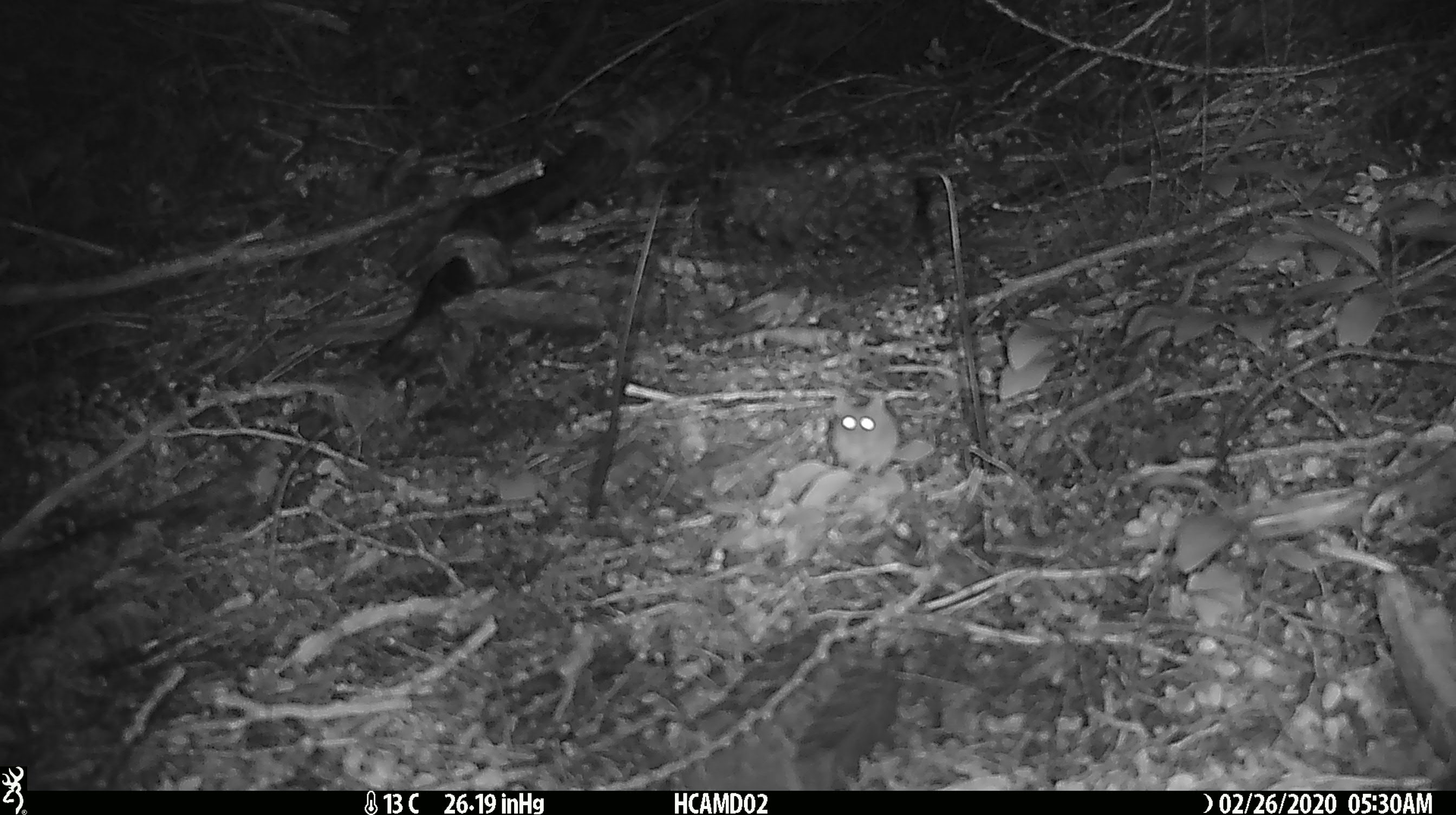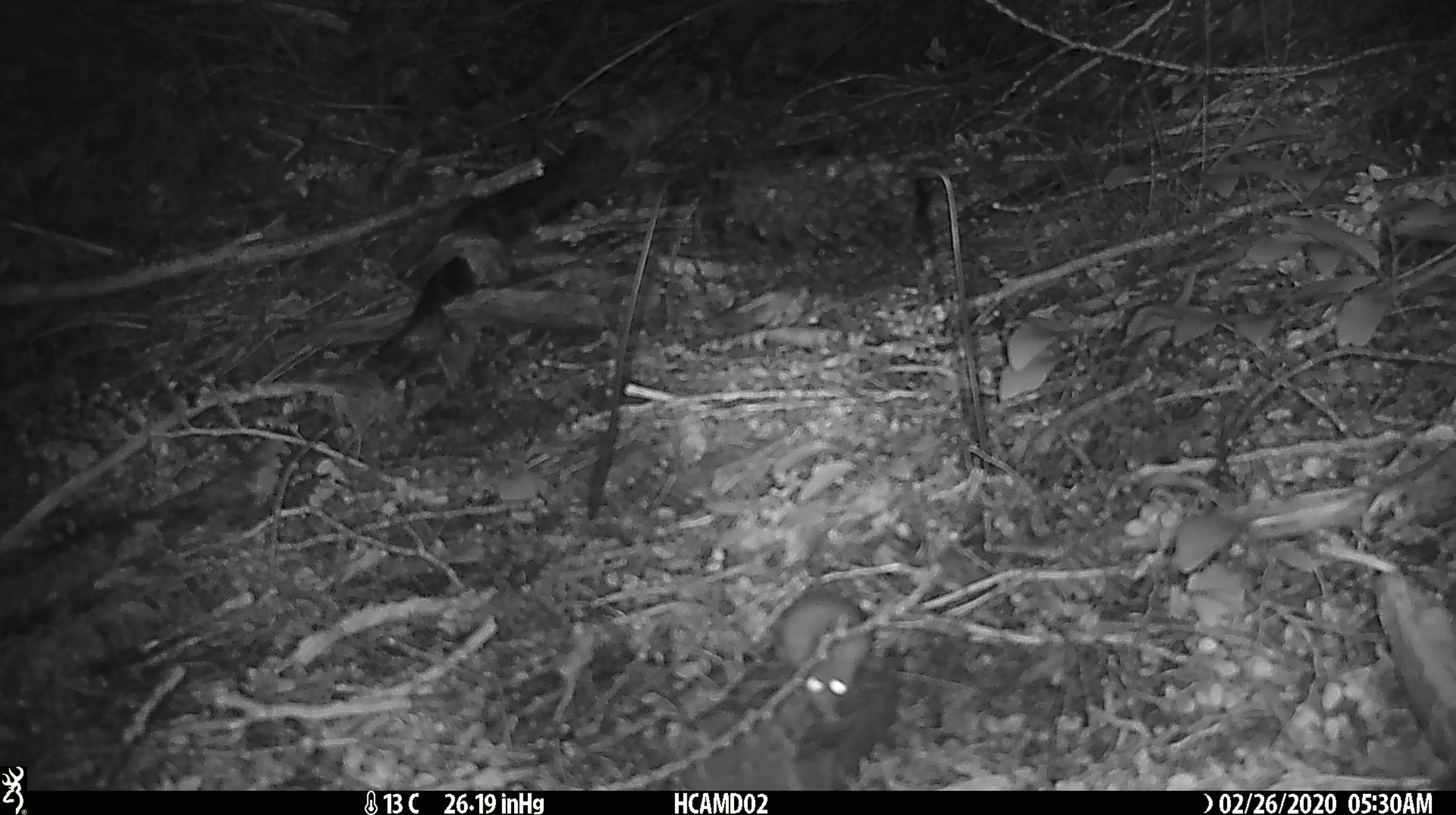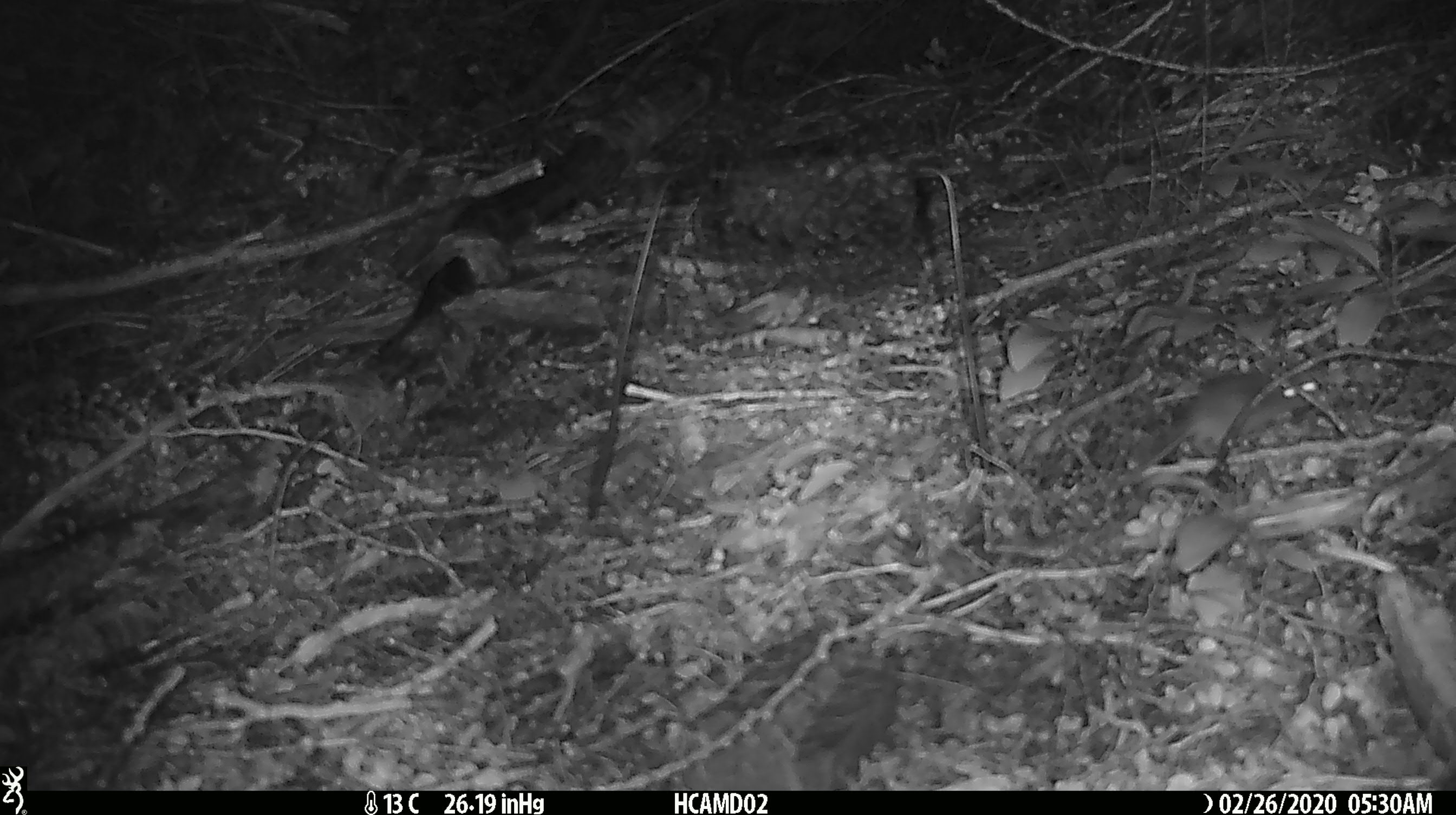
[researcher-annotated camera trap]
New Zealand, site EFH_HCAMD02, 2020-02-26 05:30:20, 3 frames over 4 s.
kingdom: Animalia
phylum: Chordata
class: Mammalia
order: Rodentia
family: Muridae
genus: Mus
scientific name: Mus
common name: mouse